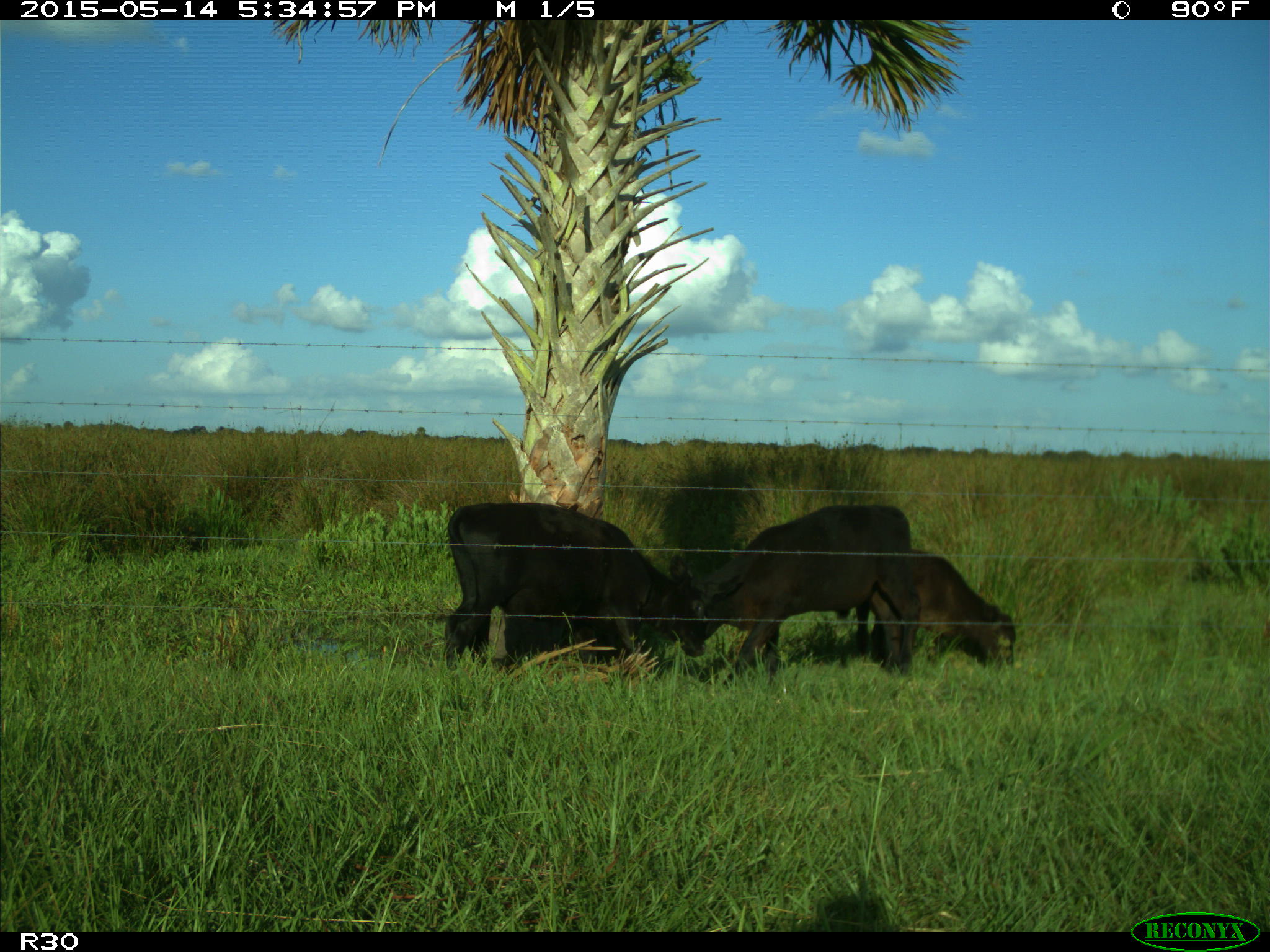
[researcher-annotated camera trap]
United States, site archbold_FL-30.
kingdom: Animalia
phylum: Chordata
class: Mammalia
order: Artiodactyla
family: Bovidae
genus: Bos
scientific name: Bos taurus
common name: domestic cow